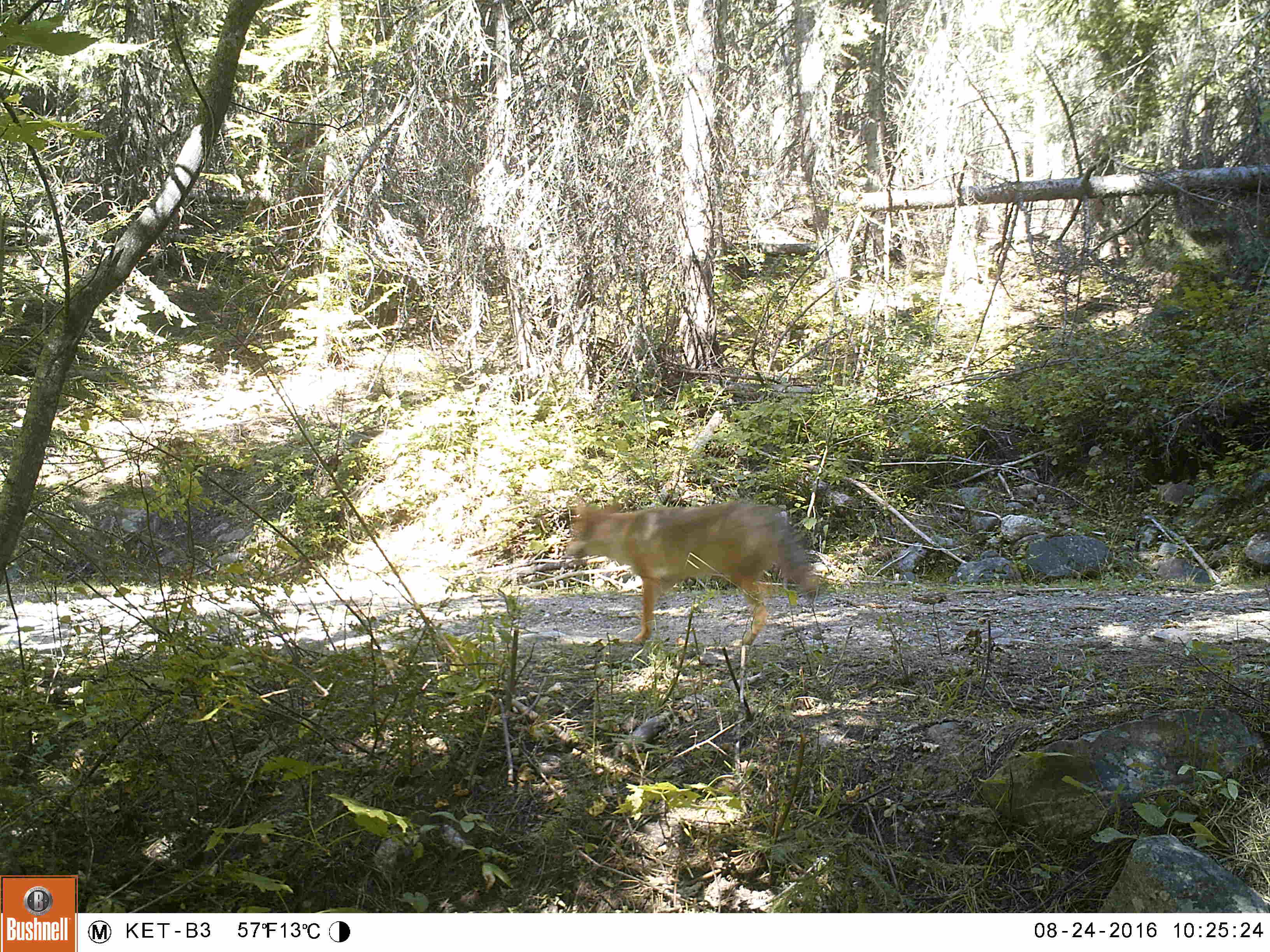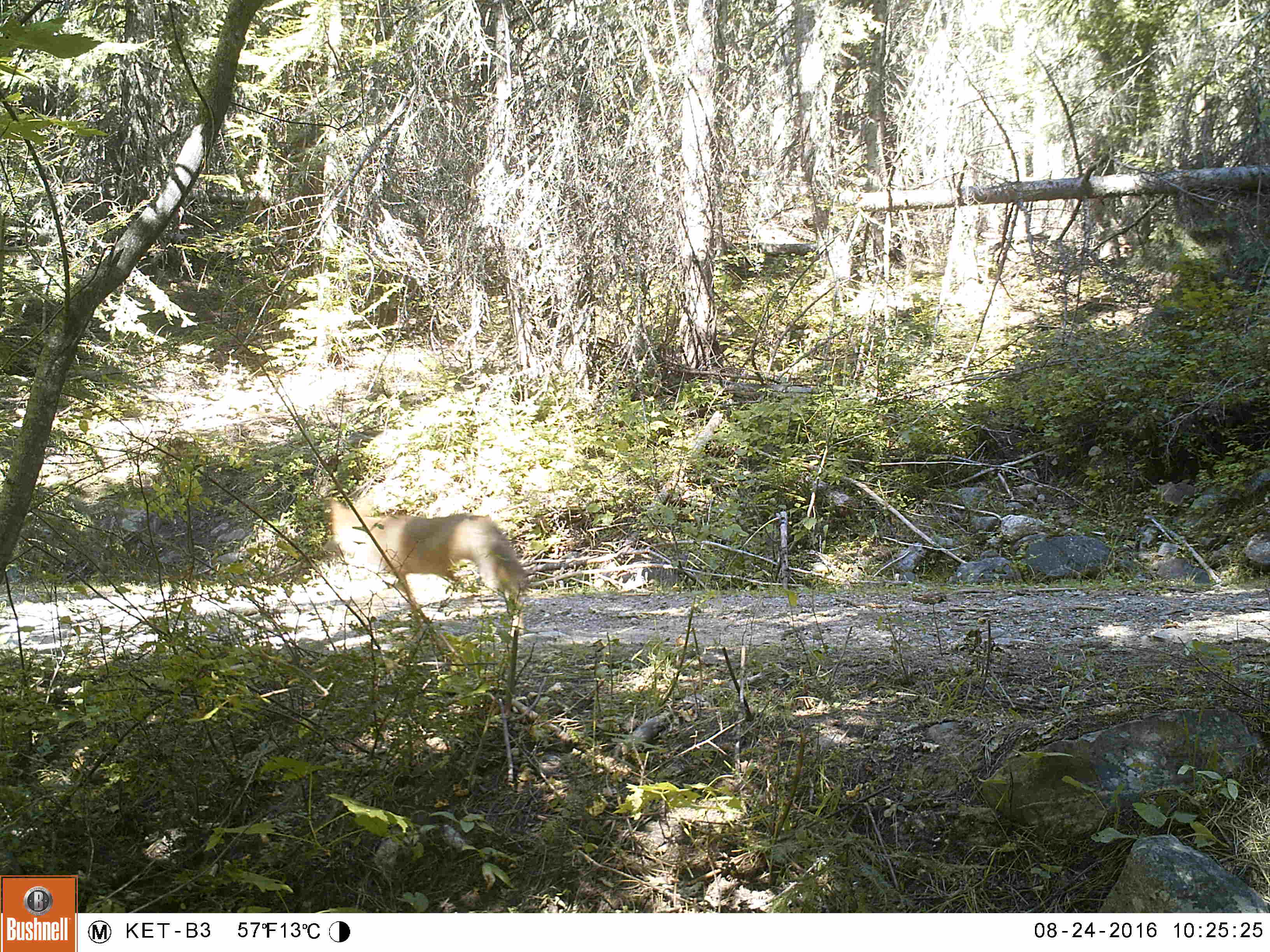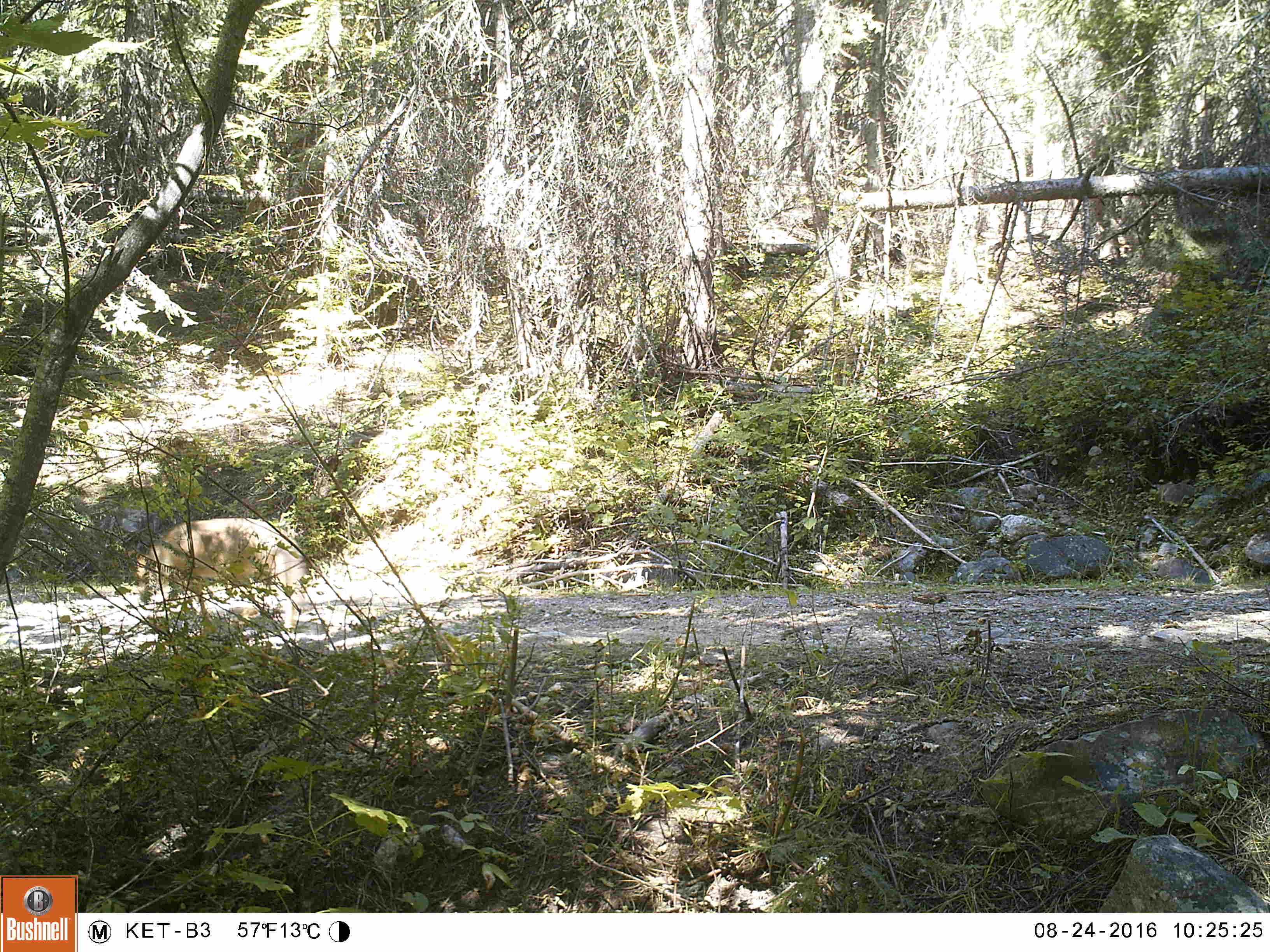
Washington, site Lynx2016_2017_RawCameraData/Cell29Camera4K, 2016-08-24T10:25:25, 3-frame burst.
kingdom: Animalia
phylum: Chordata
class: Mammalia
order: Carnivora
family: Canidae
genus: Canis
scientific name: Canis latrans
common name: coyote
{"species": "Canis latrans (coyote)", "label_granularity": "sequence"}